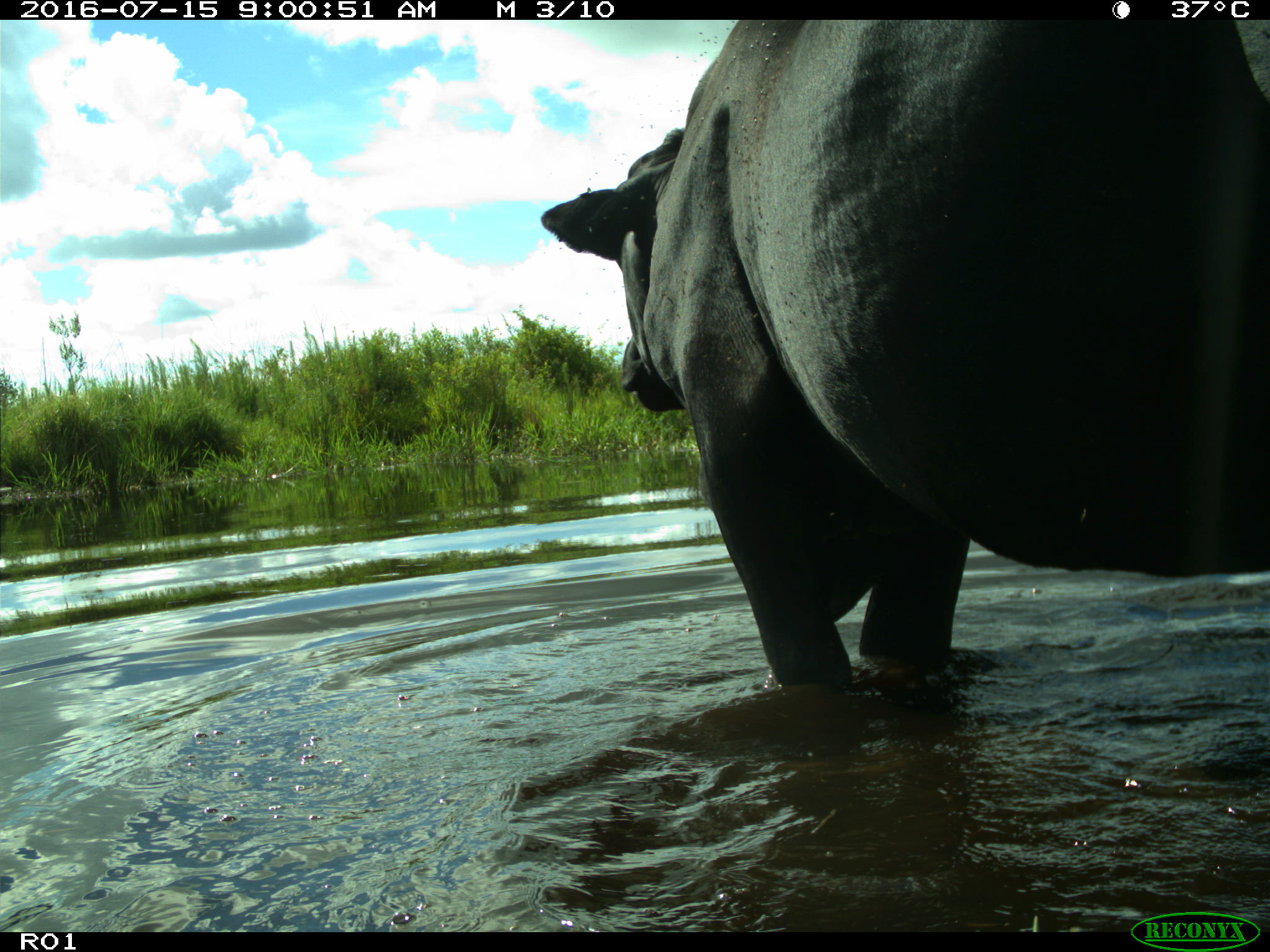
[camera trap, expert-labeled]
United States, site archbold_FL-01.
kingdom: Animalia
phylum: Chordata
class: Mammalia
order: Artiodactyla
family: Bovidae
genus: Bos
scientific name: Bos taurus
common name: domestic cow